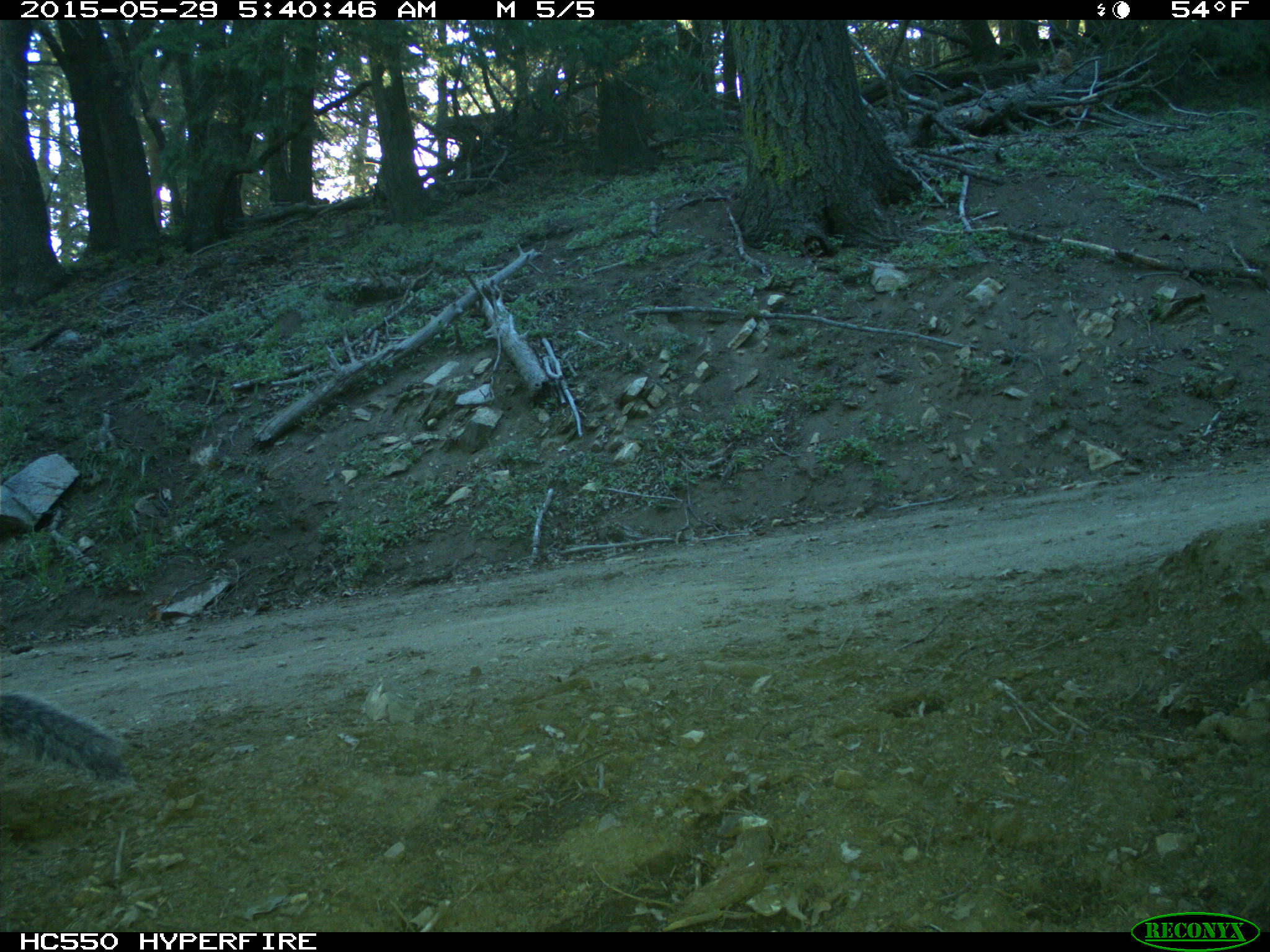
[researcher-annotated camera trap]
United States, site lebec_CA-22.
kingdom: Animalia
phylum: Chordata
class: Mammalia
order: Rodentia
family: Sciuridae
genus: Sciurus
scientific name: Sciurus carolinensis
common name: eastern gray squirrel